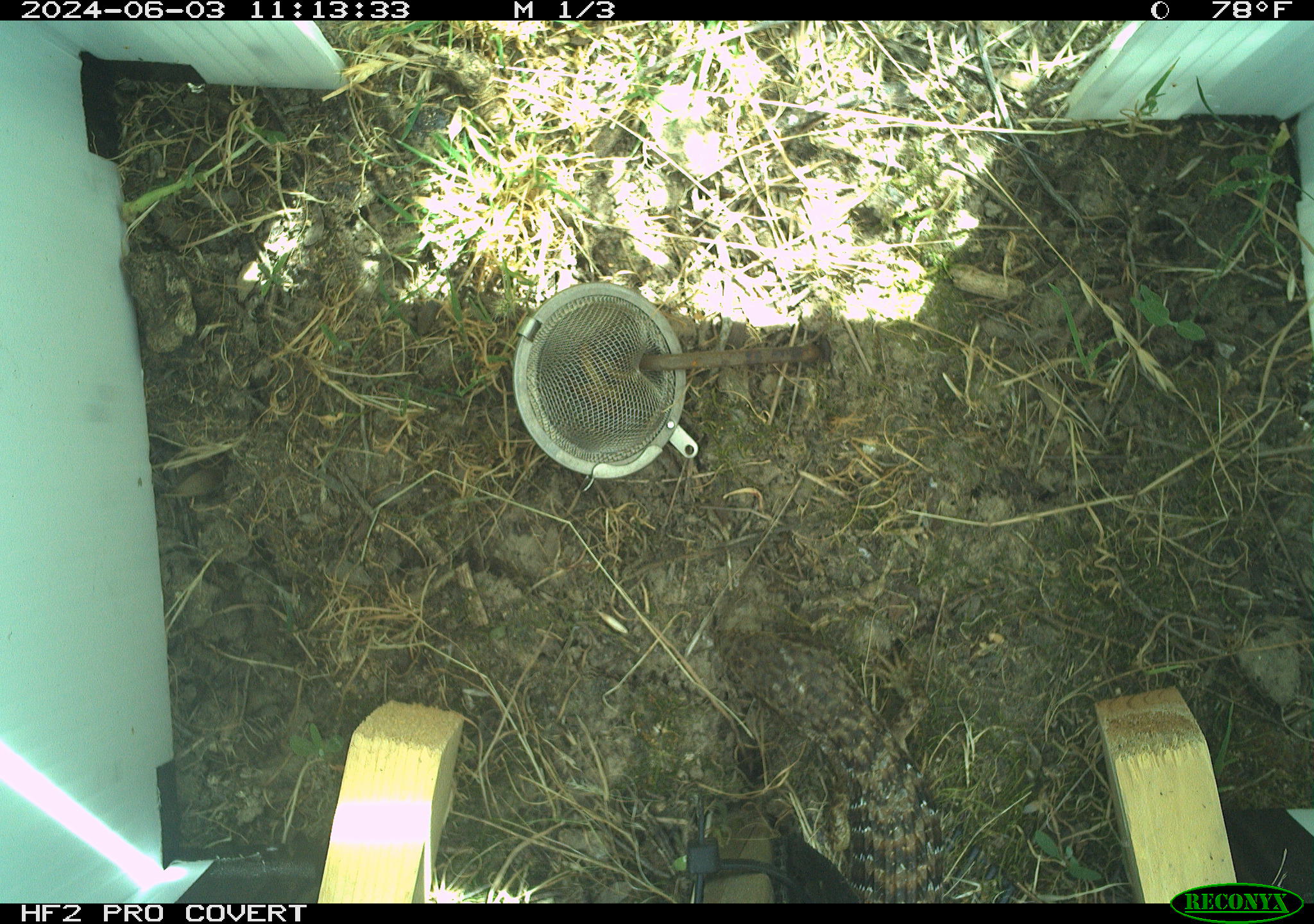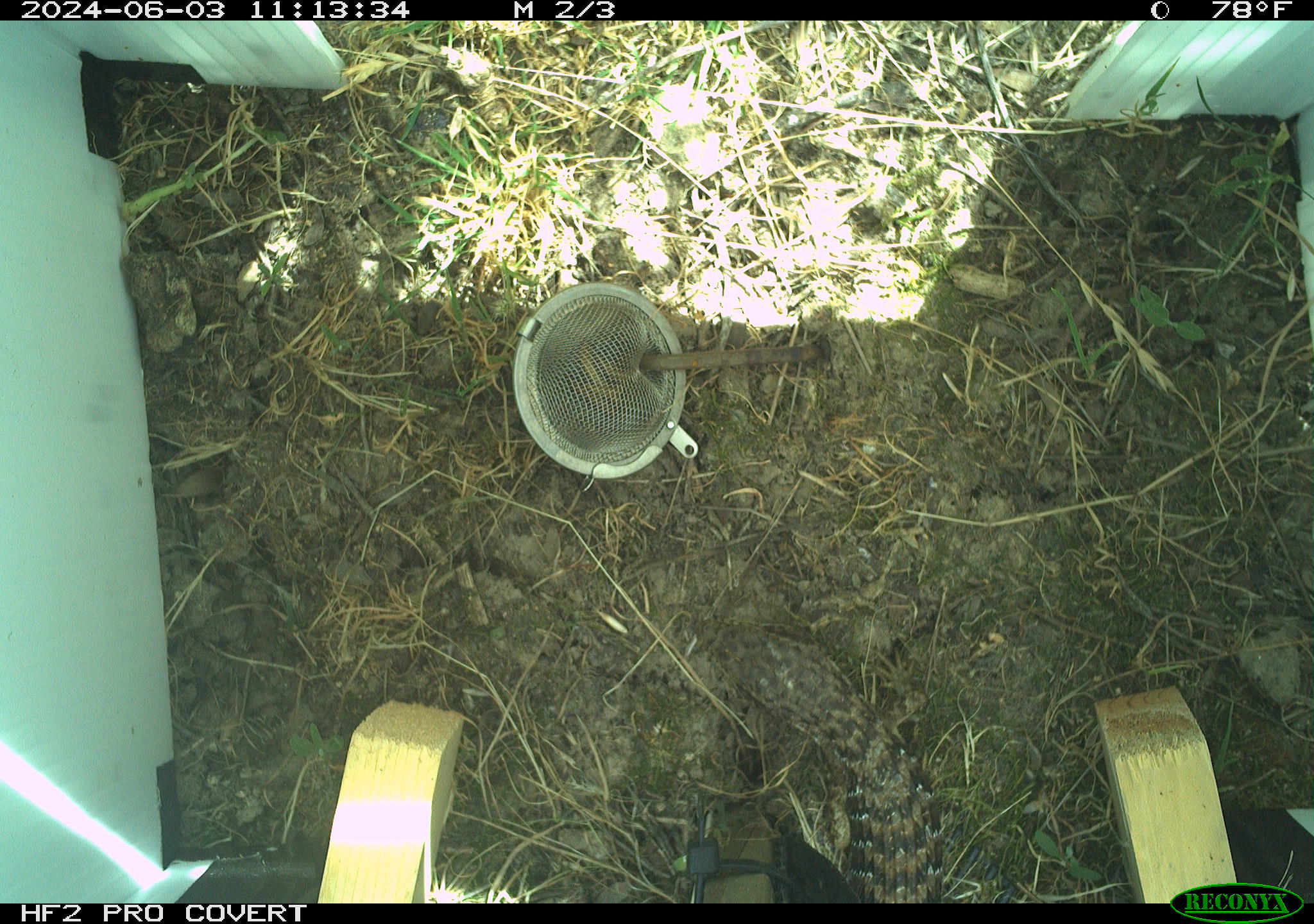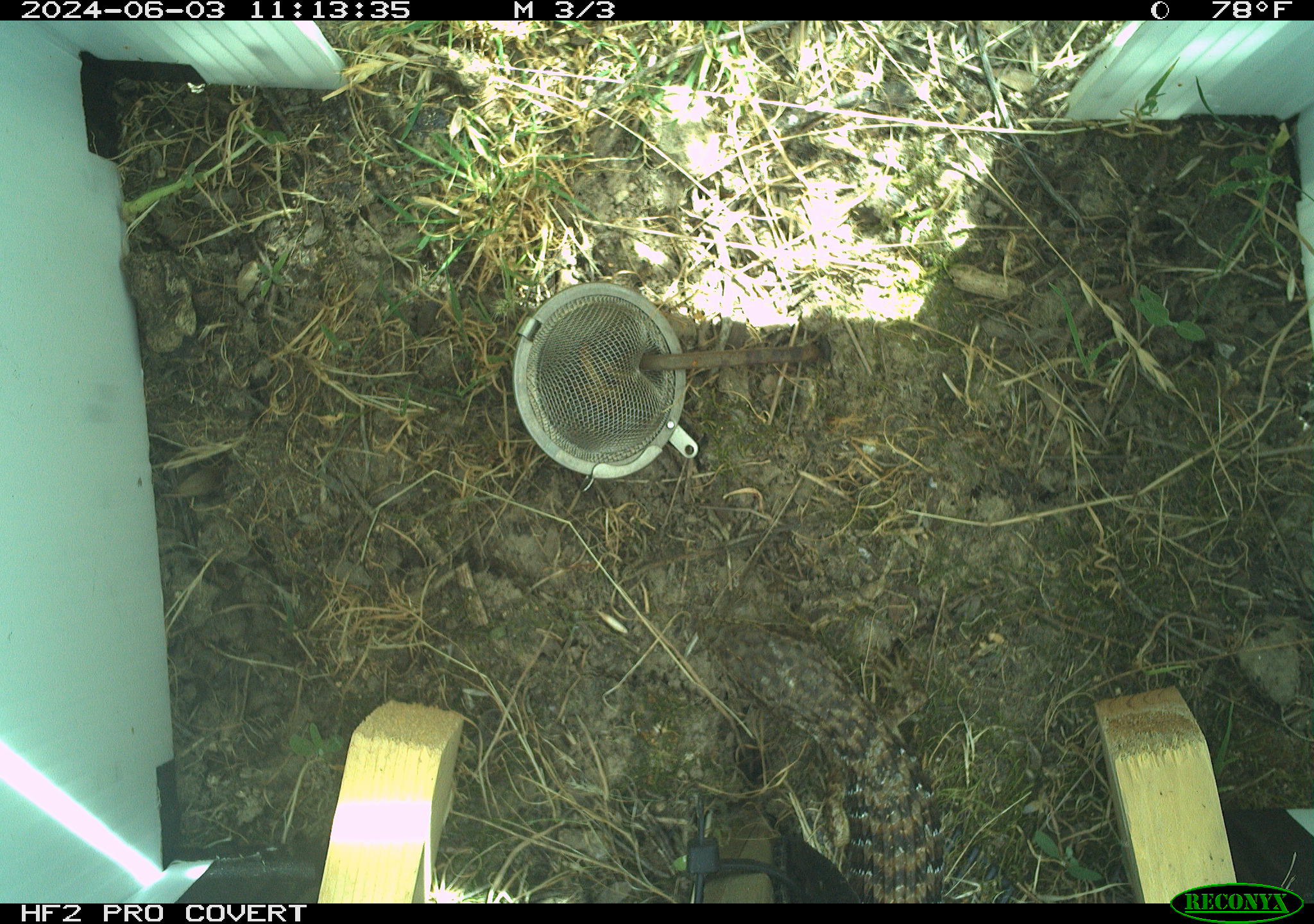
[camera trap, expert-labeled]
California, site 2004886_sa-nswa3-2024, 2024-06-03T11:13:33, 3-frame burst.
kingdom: Animalia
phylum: Chordata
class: Reptilia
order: Squamata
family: Anguidae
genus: Elgaria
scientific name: Elgaria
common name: alligator lizards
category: elgaria species